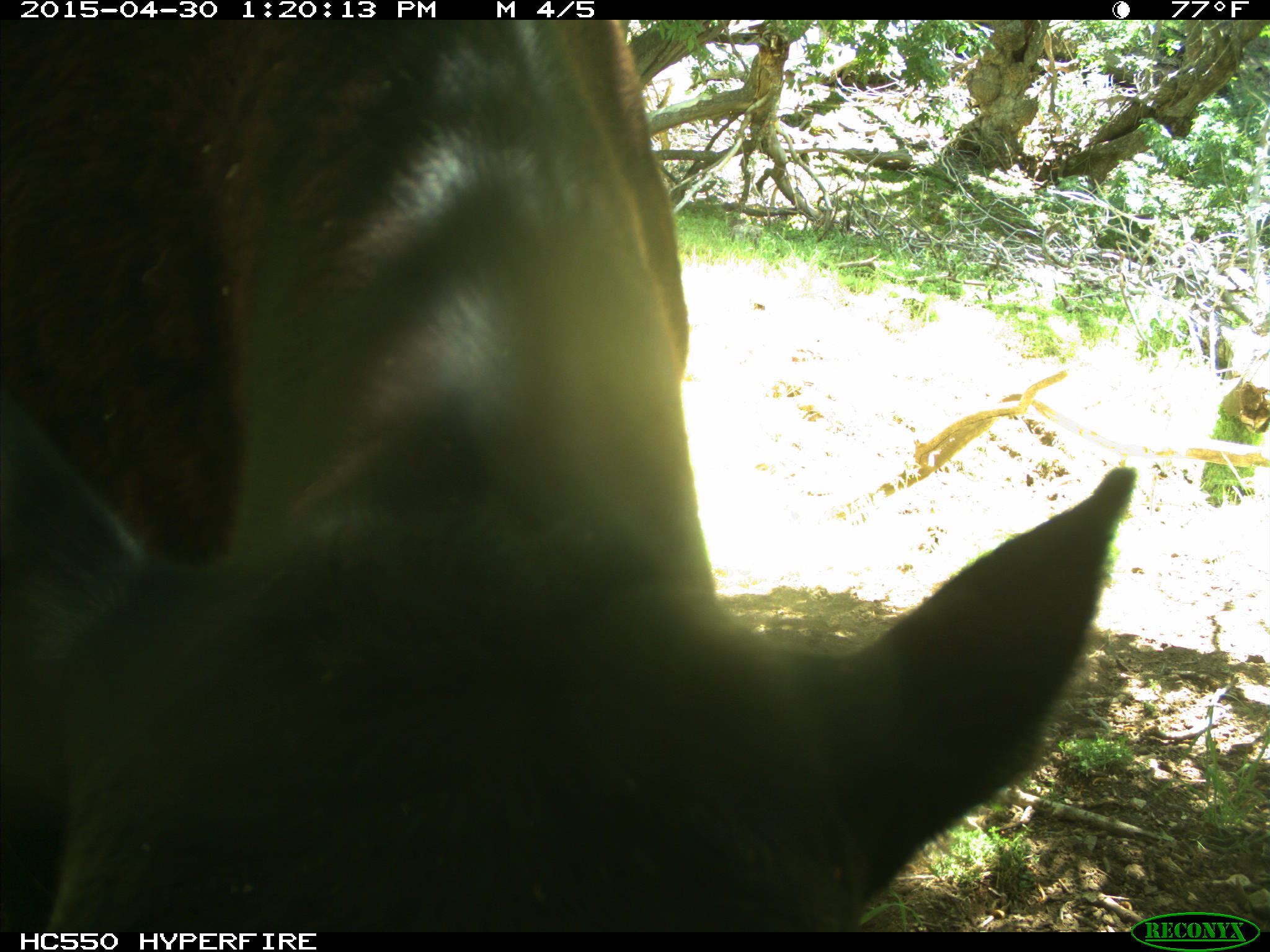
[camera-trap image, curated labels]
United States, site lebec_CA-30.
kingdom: Animalia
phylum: Chordata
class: Mammalia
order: Artiodactyla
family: Bovidae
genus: Bos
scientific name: Bos taurus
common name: domestic cow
Bos taurus (domestic cow).